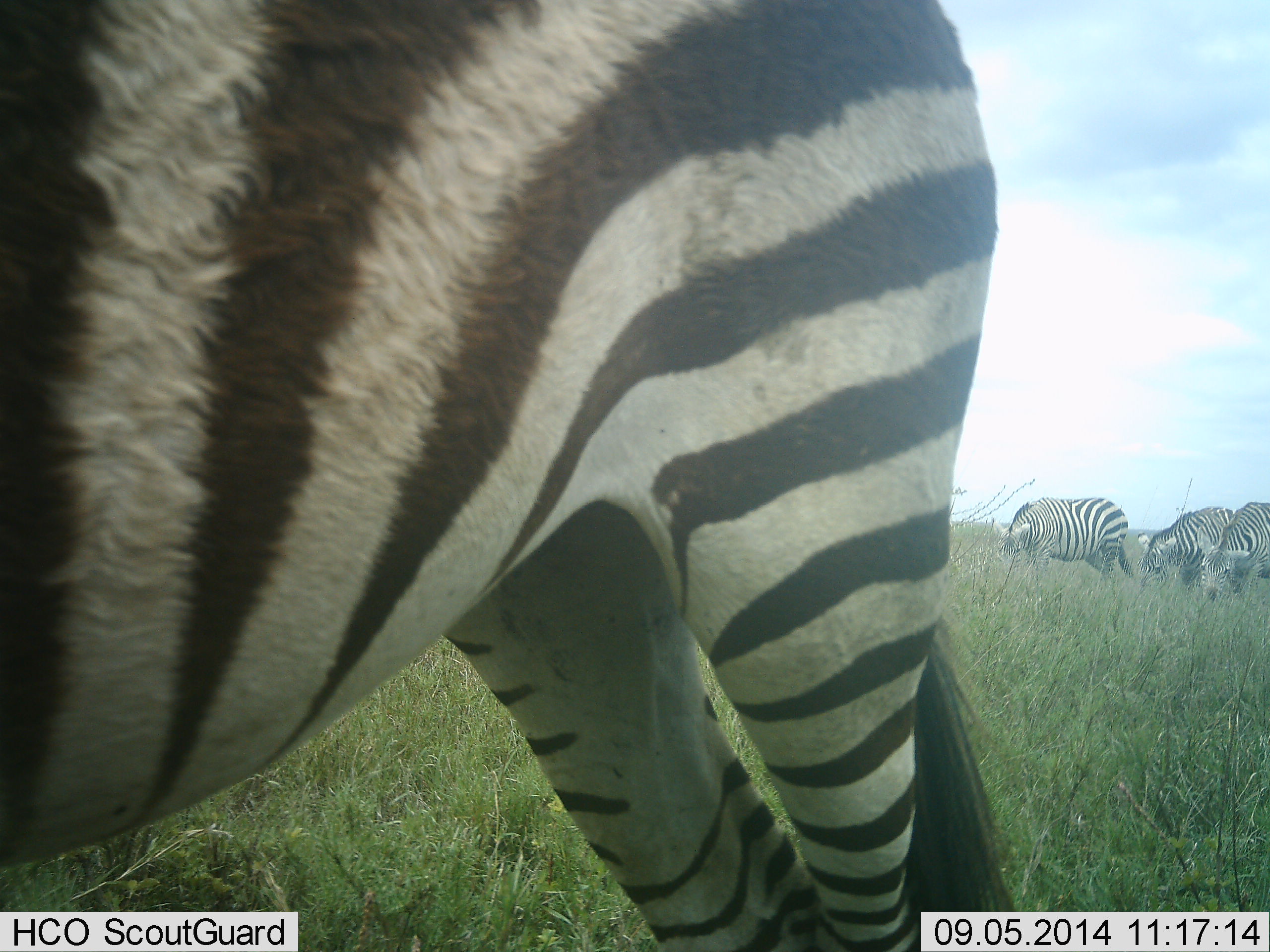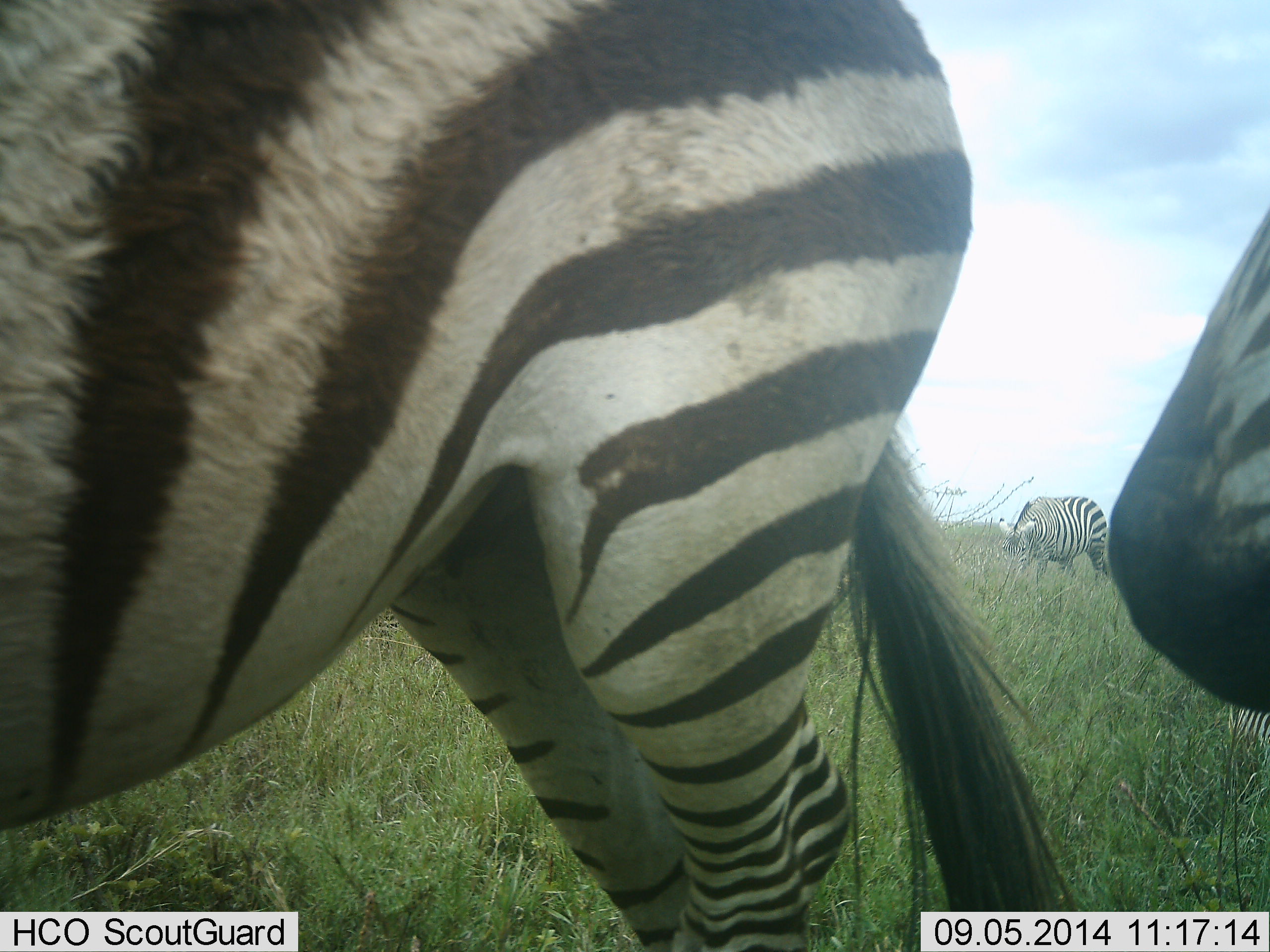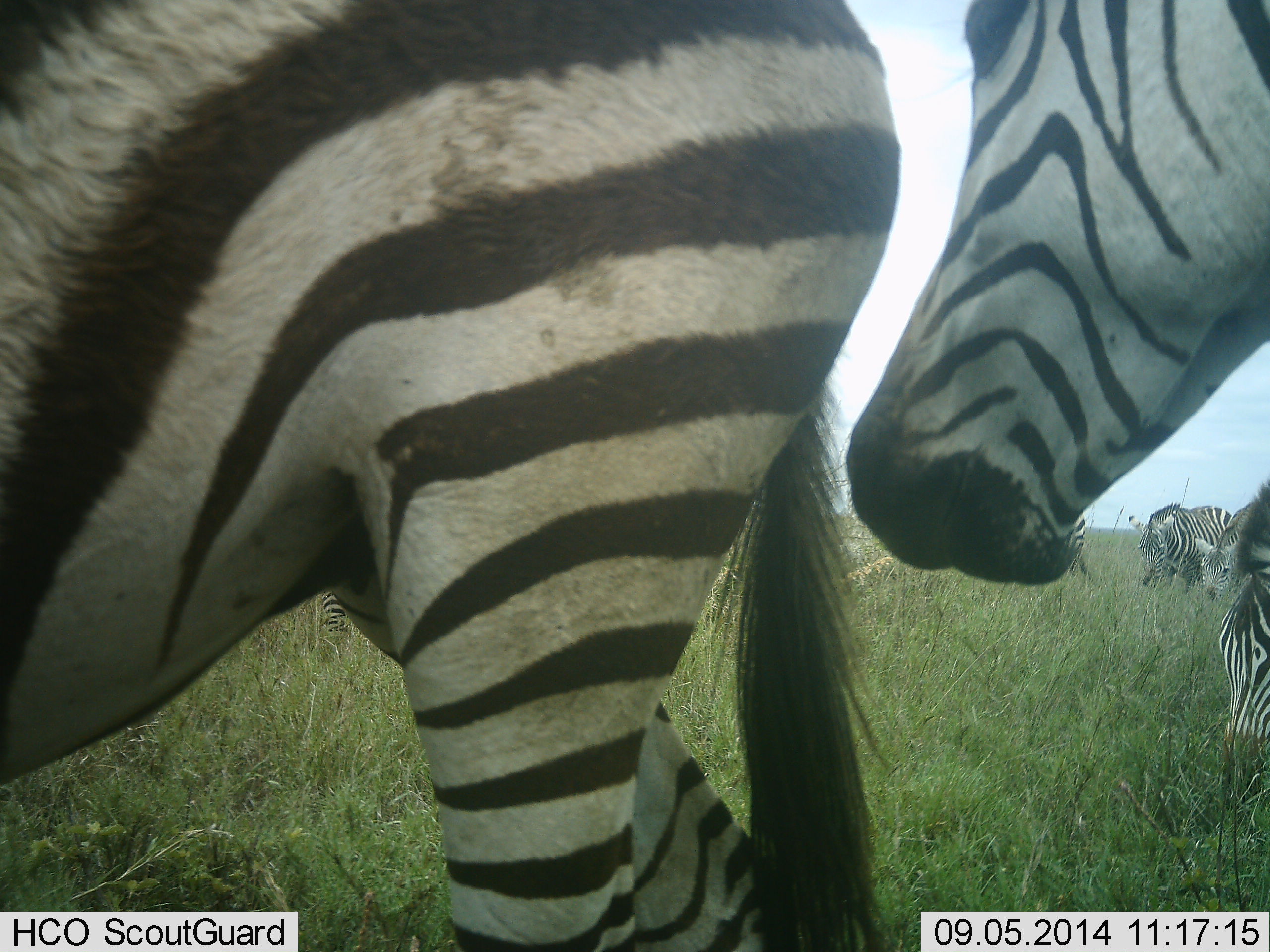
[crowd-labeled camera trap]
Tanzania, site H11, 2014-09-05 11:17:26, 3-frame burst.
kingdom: Animalia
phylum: Chordata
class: Mammalia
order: Perissodactyla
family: Equidae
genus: Equus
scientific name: Equus quagga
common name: plains zebra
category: zebra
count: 5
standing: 50%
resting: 0%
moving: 70%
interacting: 0%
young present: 0%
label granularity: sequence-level